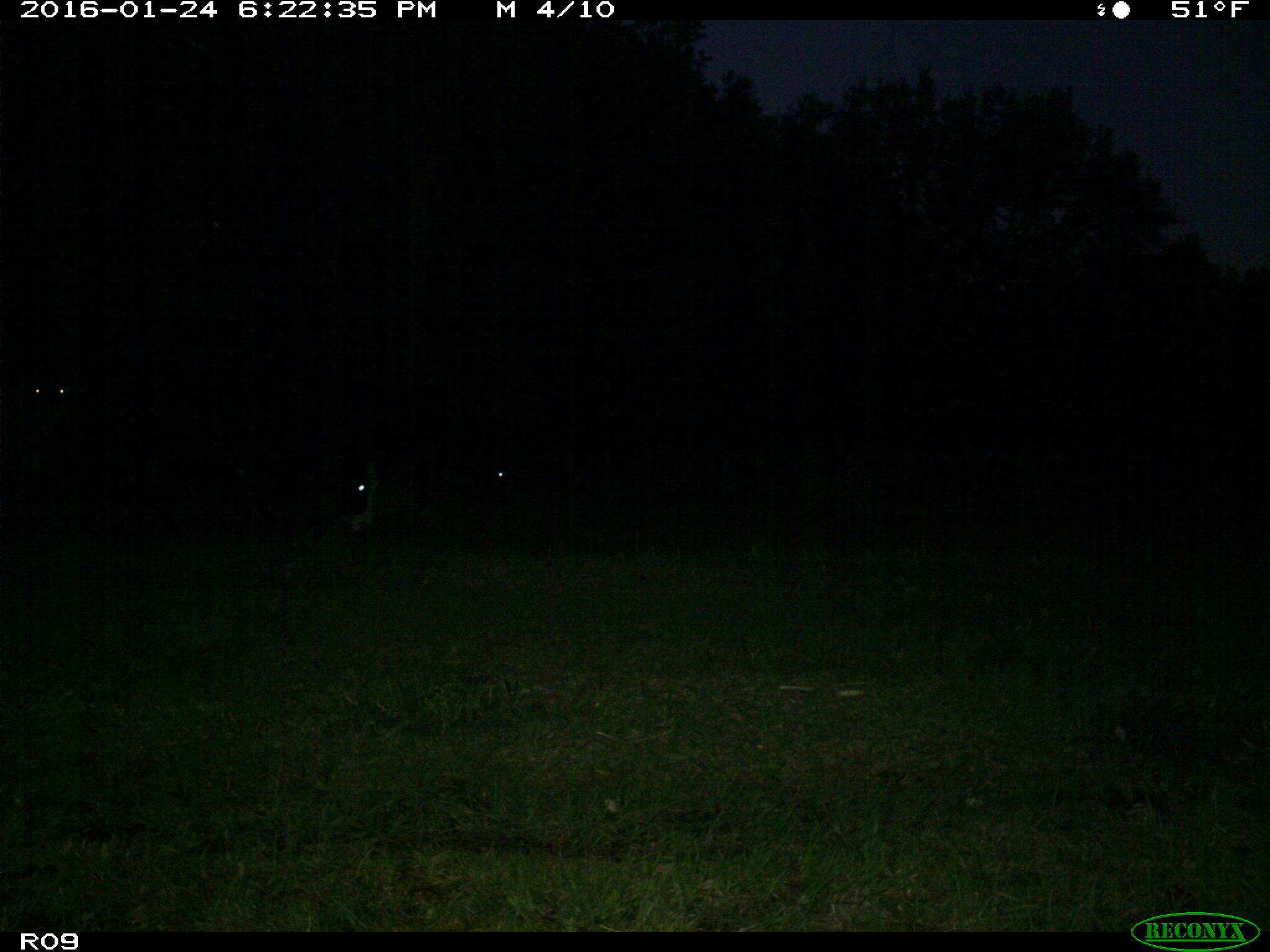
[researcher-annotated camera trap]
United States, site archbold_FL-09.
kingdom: Animalia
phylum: Chordata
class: Mammalia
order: Artiodactyla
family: Bovidae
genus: Bos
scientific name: Bos taurus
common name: domestic cow